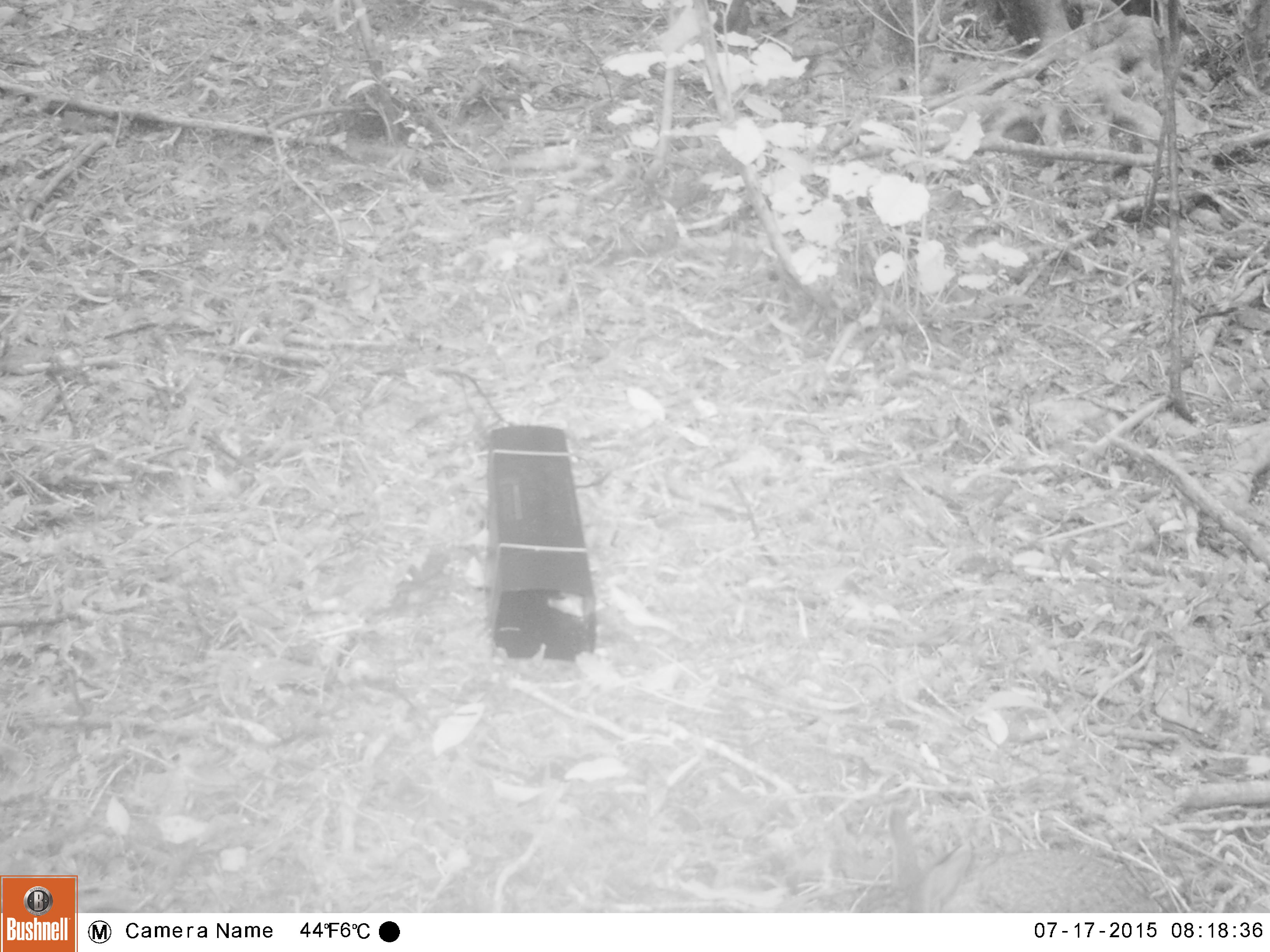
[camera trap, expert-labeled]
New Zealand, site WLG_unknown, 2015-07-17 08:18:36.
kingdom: Animalia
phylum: Chordata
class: Mammalia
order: Lagomorpha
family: Leporidae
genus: Oryctolagus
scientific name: Oryctolagus cuniculus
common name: european rabbit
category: rabbit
Rabbit (european rabbit) (Oryctolagus cuniculus).